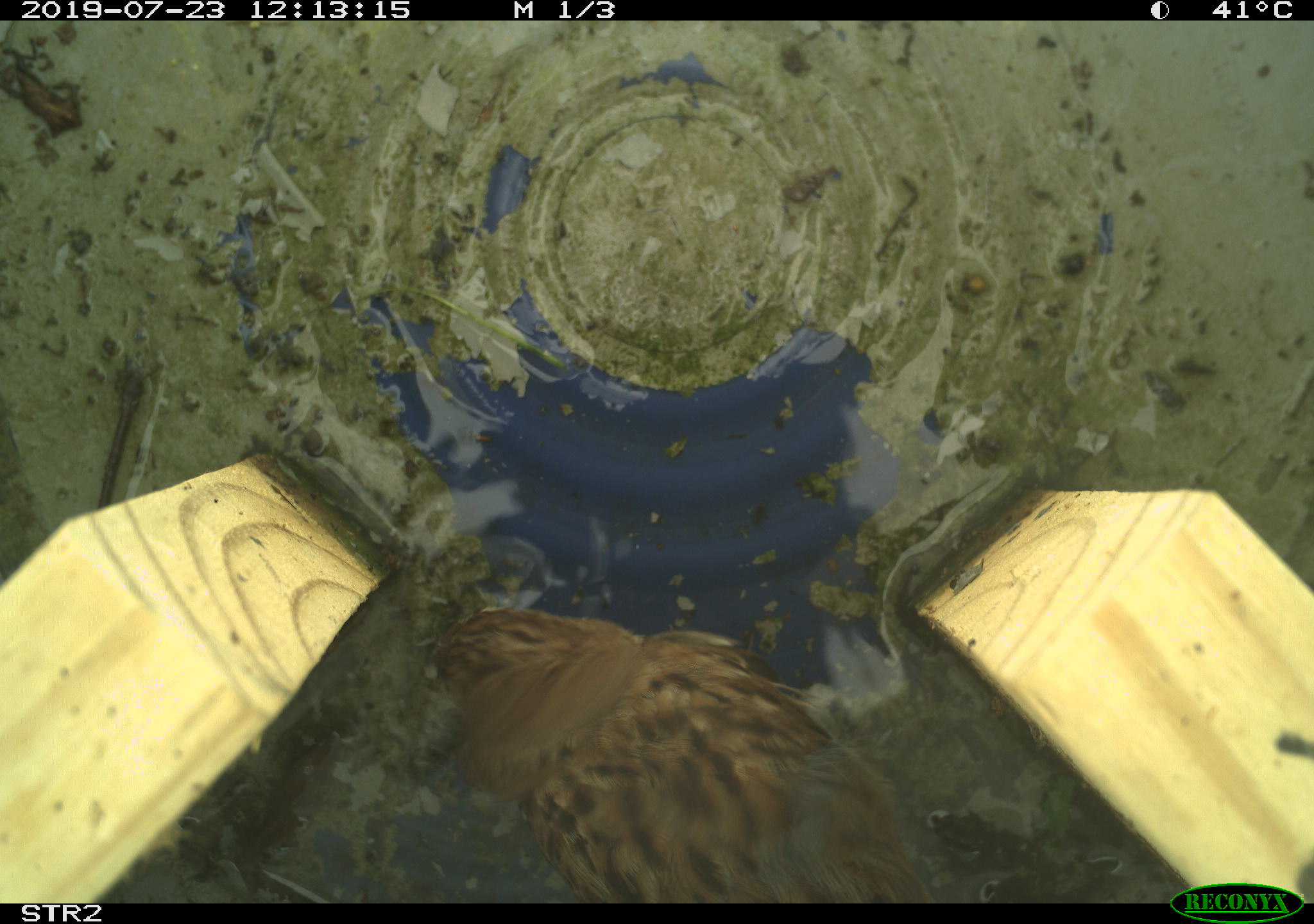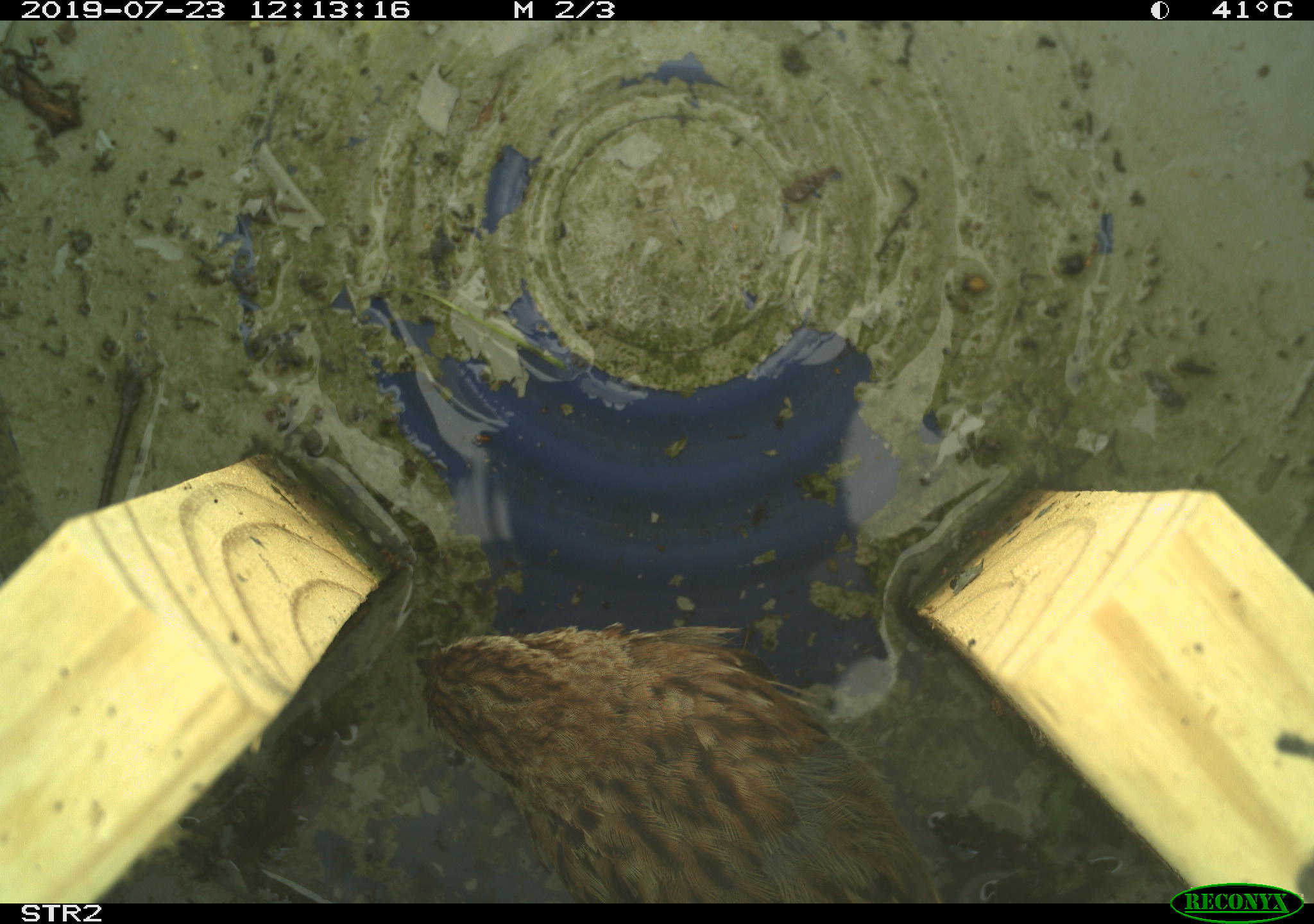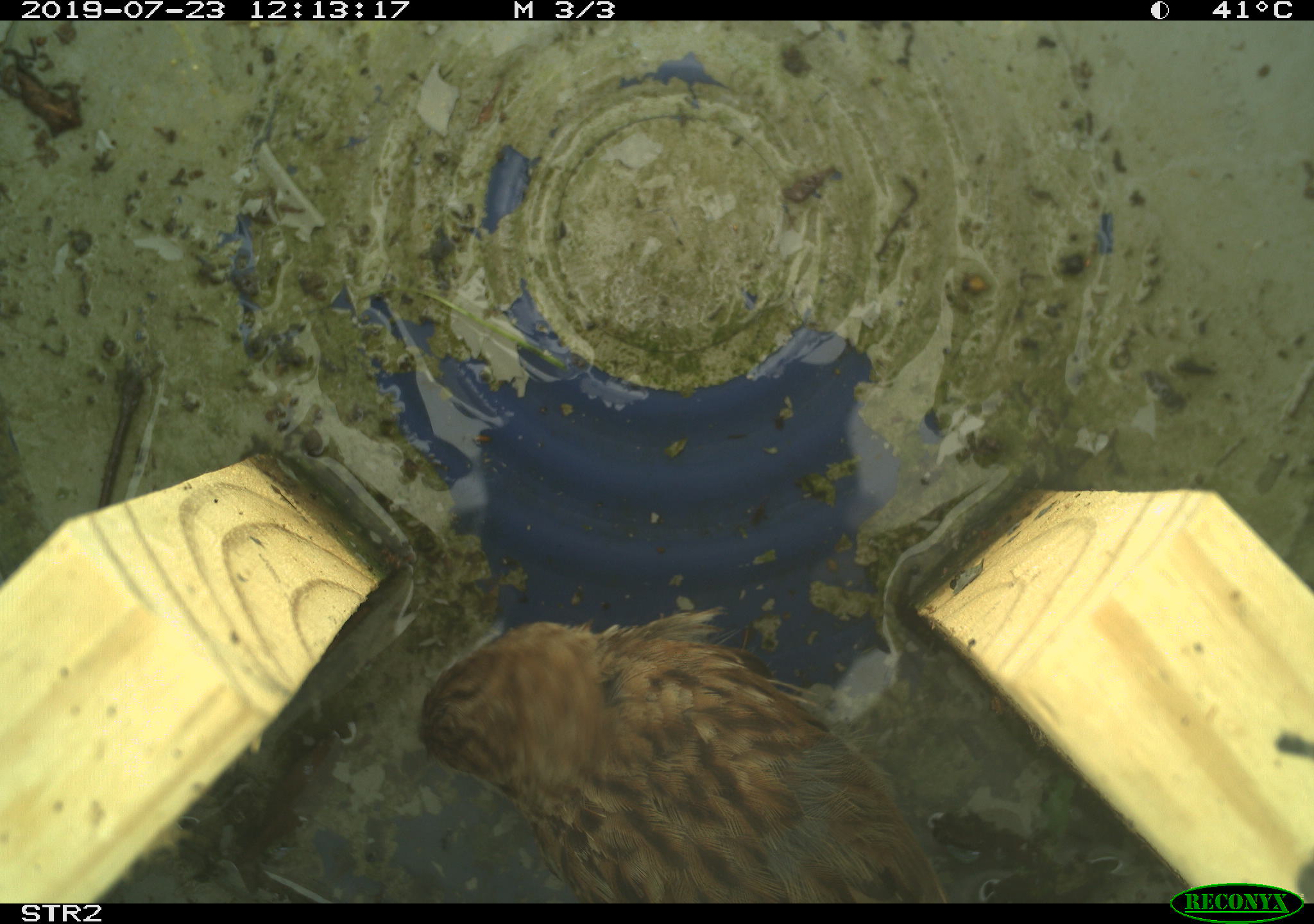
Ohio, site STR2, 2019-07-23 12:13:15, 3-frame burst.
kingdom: Animalia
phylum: Chordata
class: Aves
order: Passeriformes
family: Passerellidae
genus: Melospiza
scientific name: Melospiza melodia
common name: song sparrow